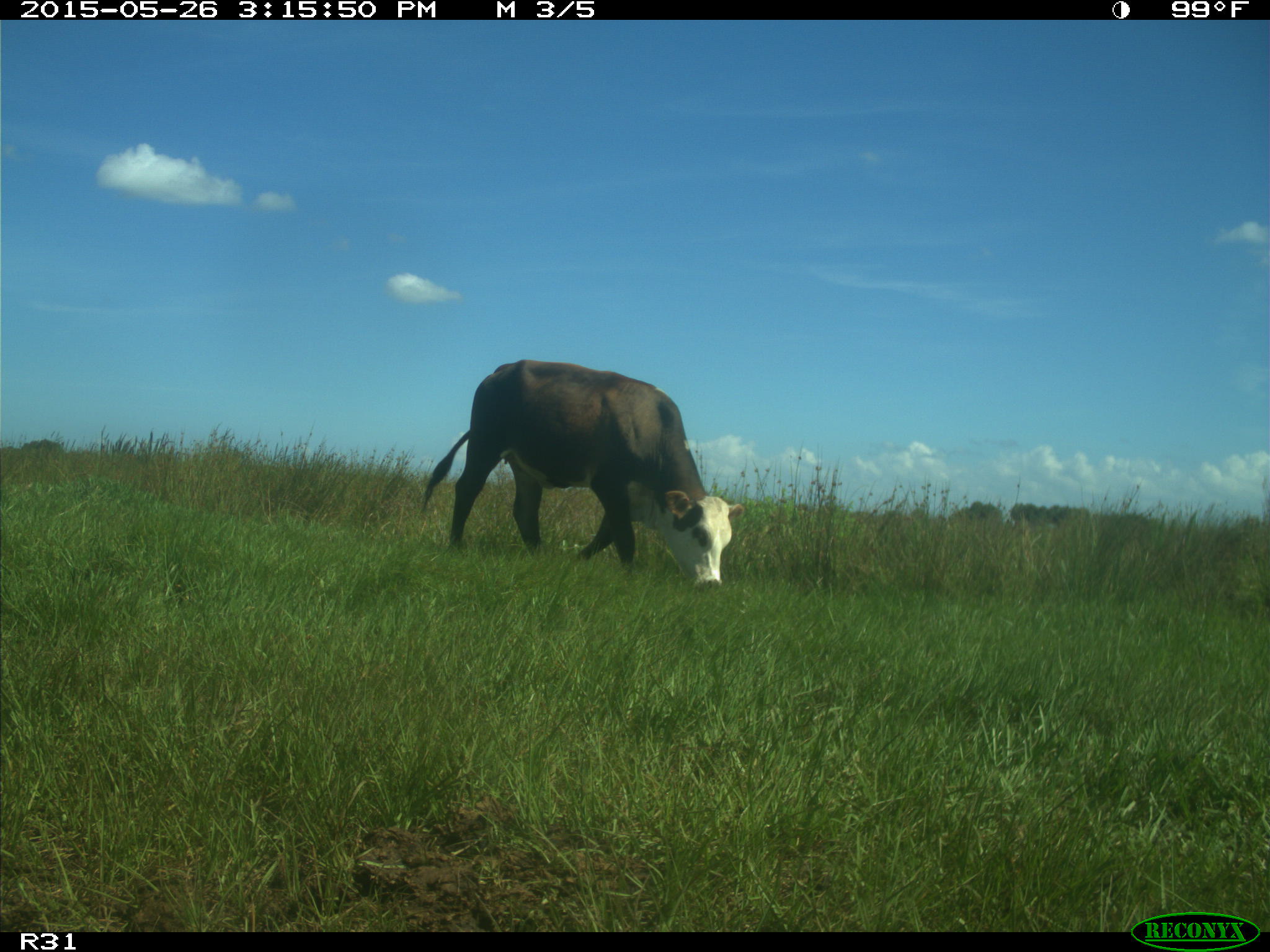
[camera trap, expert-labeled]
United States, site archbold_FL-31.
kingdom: Animalia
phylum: Chordata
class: Mammalia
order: Artiodactyla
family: Bovidae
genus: Bos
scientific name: Bos taurus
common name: domestic cow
Bos taurus (domestic cow).